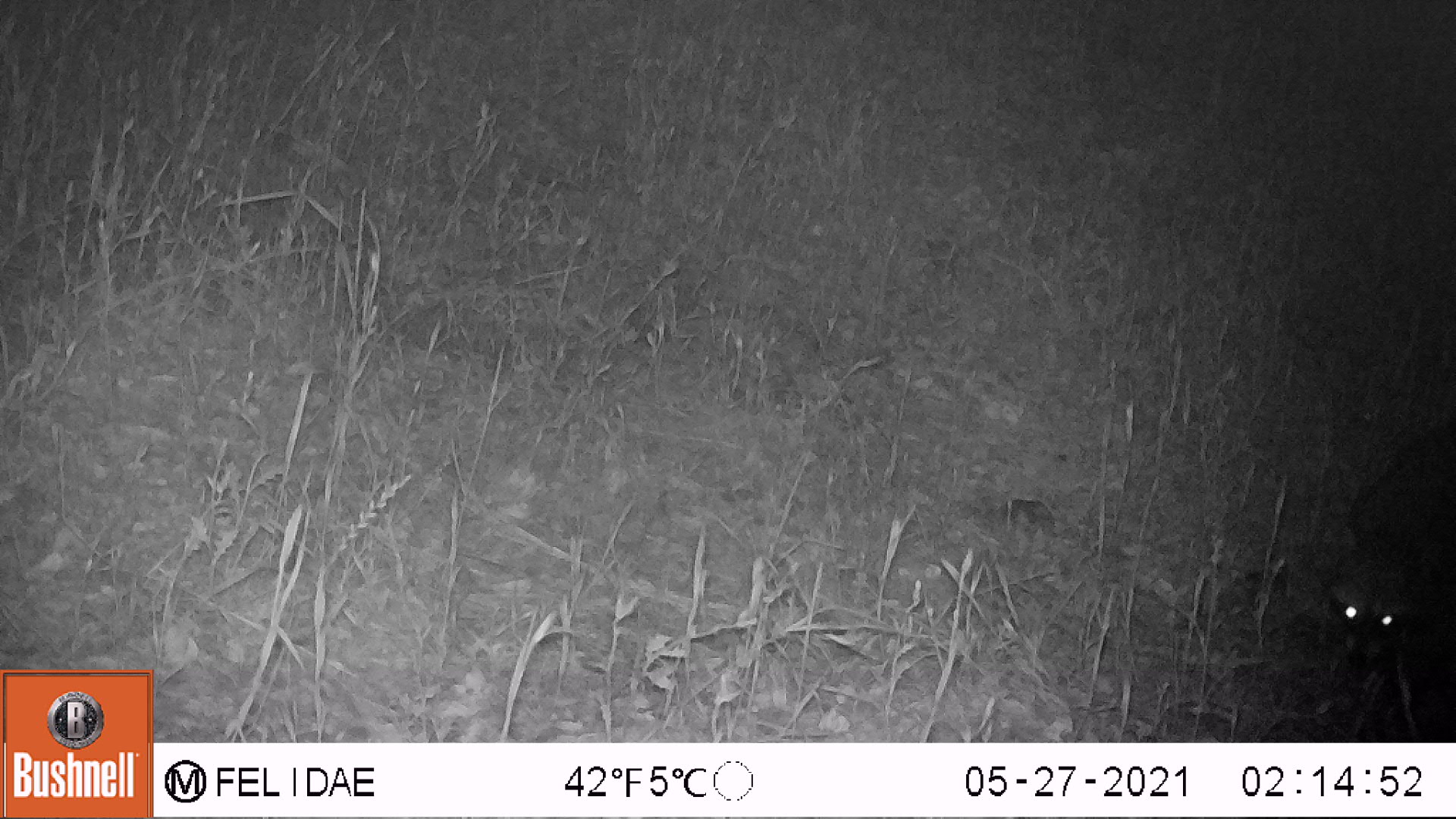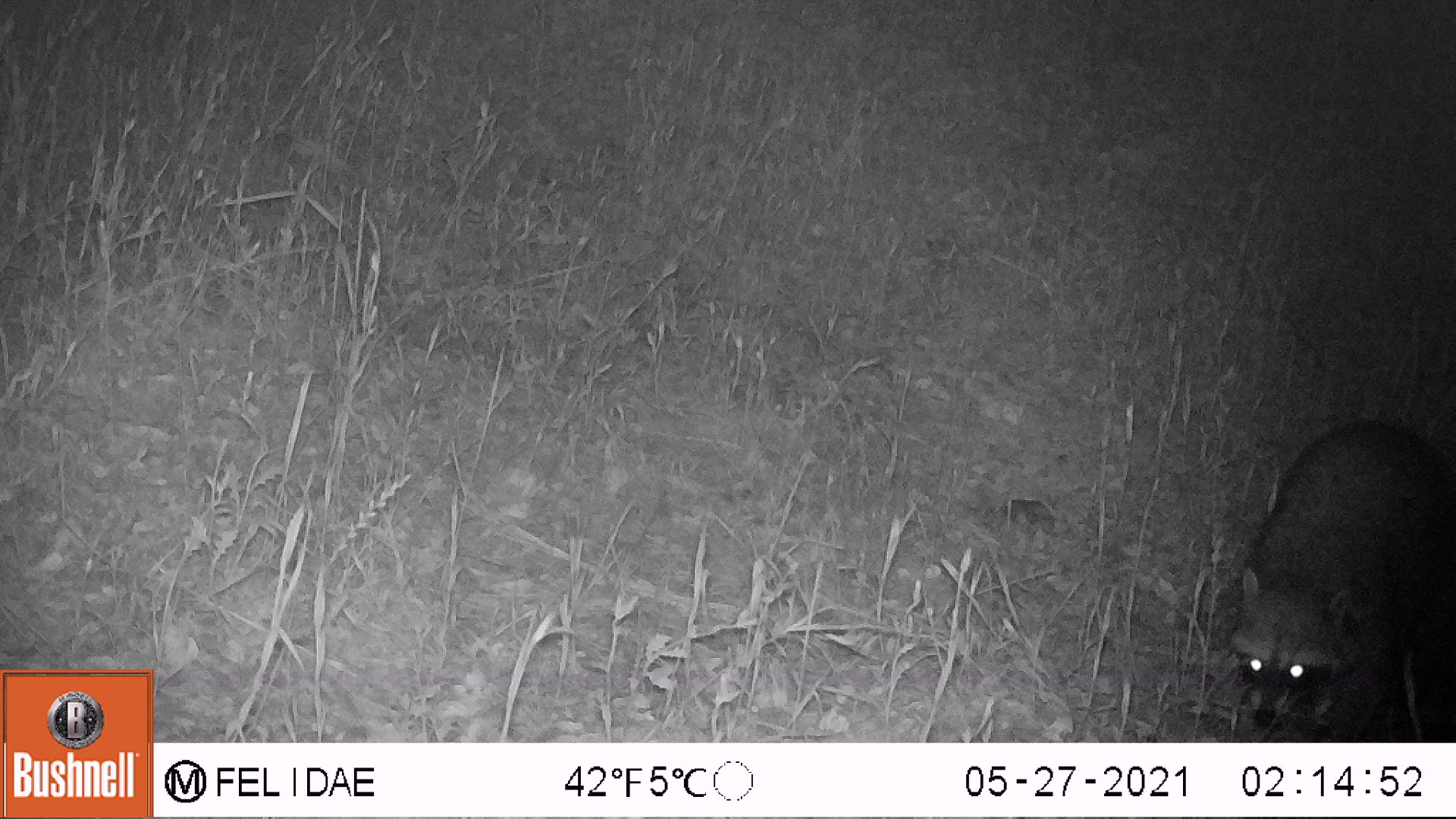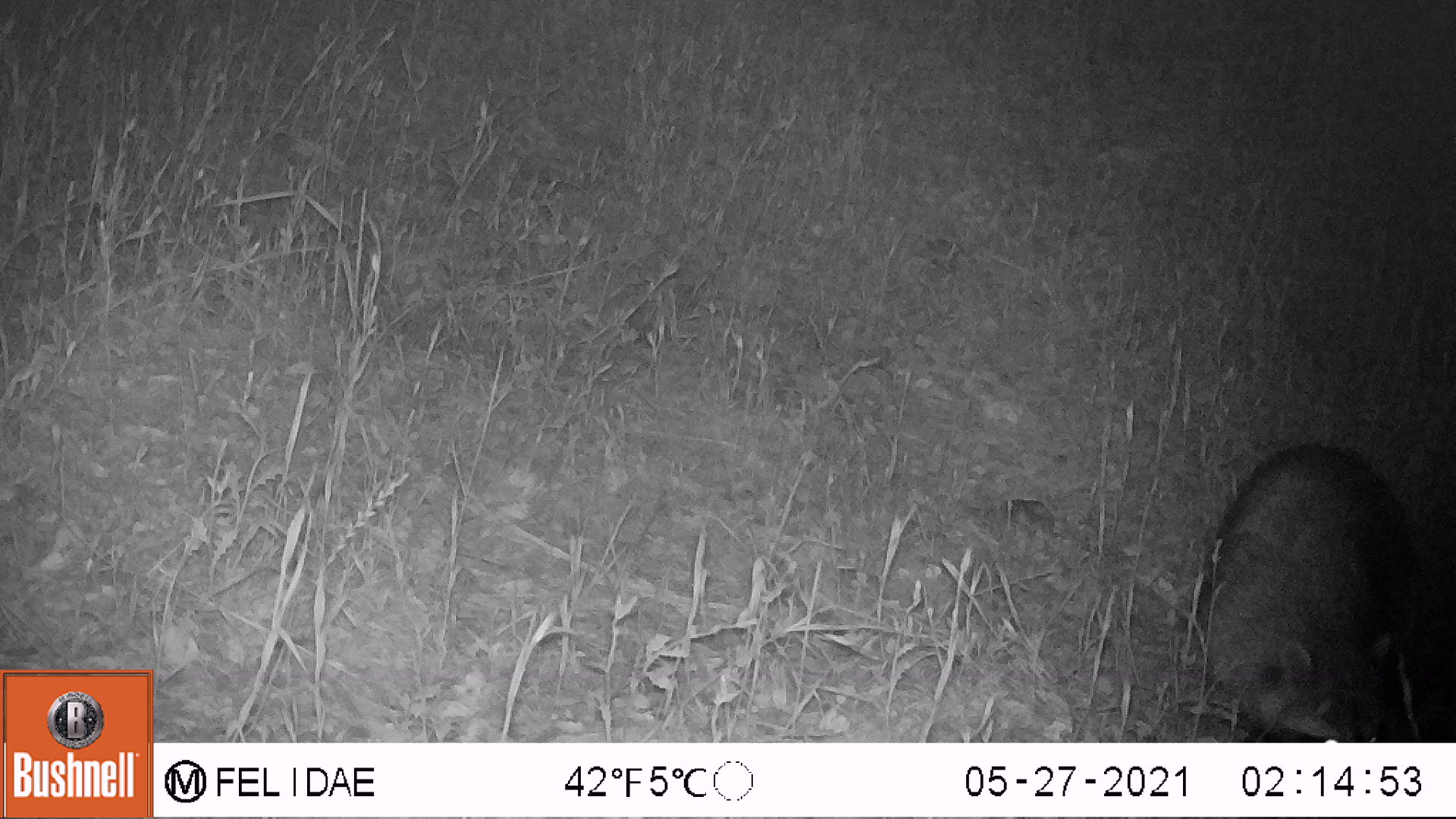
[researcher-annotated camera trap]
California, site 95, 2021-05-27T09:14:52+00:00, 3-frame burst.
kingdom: Animalia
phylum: Chordata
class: Mammalia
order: Carnivora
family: Procyonidae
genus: Procyon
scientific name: Procyon lotor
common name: raccoon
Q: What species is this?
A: Raccoon (Procyon lotor).